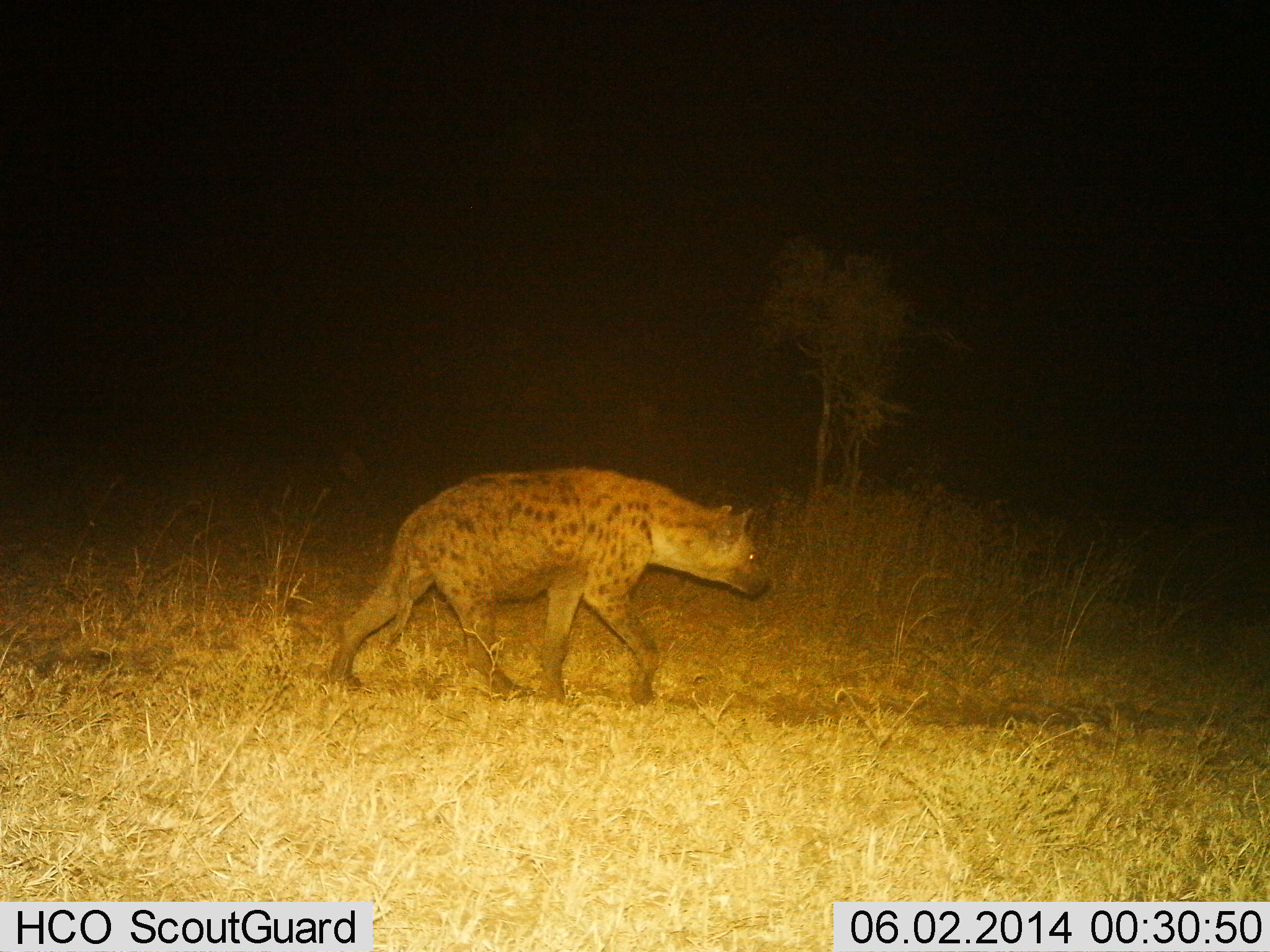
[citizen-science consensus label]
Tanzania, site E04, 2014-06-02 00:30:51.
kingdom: Animalia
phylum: Chordata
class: Mammalia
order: Carnivora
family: Hyaenidae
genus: Crocuta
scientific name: Crocuta crocuta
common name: spotted hyena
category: hyenaspotted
Hyenaspotted (spotted hyena) (Crocuta crocuta), count 1. Behavior (volunteer vote fractions): standing 0%, resting 0%, moving 100%, interacting 0%. Young present (vote fraction): 0%. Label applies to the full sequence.